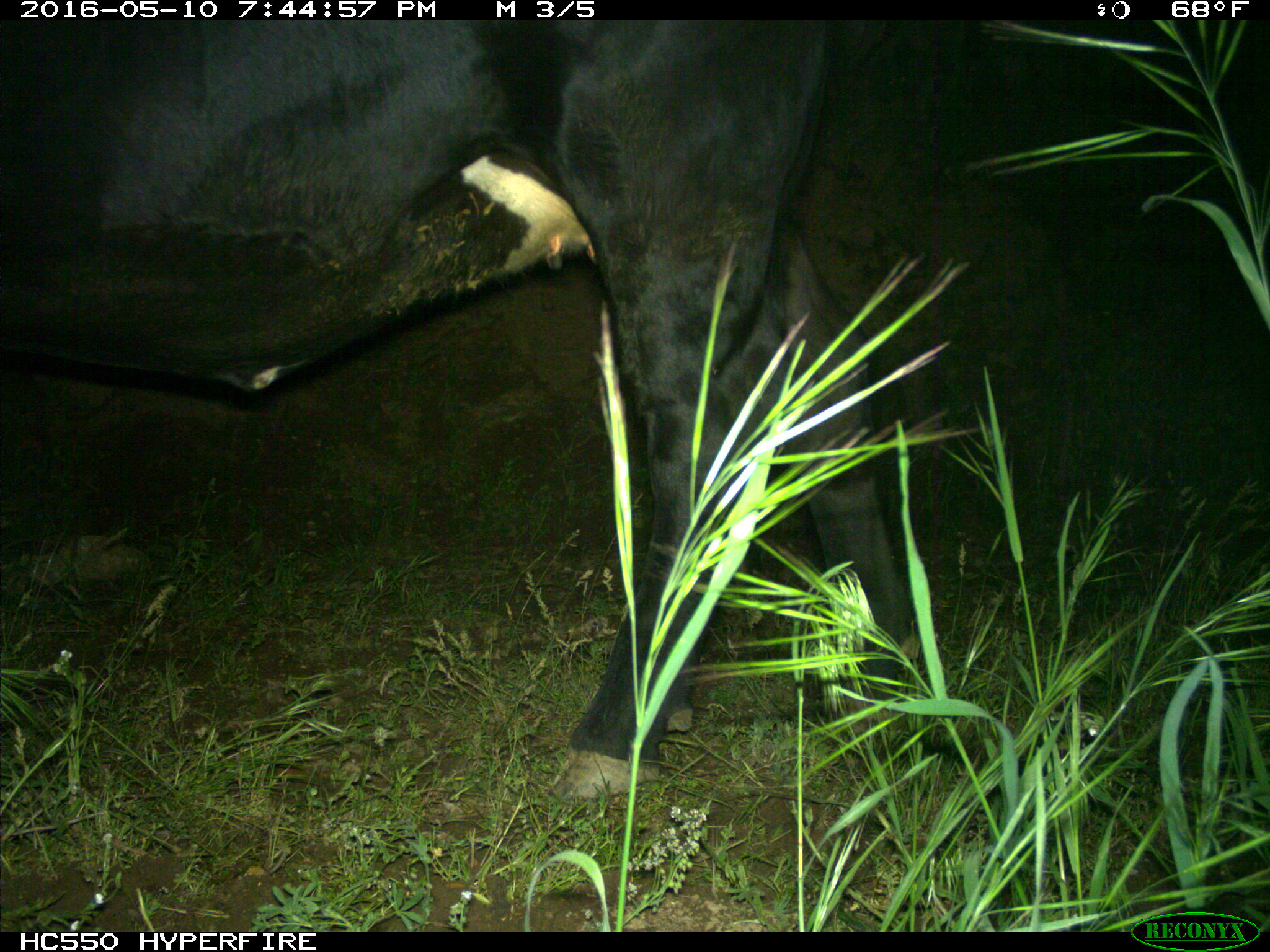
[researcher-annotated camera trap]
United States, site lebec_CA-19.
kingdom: Animalia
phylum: Chordata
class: Mammalia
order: Artiodactyla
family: Bovidae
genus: Bos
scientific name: Bos taurus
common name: domestic cow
Bos taurus (domestic cow).